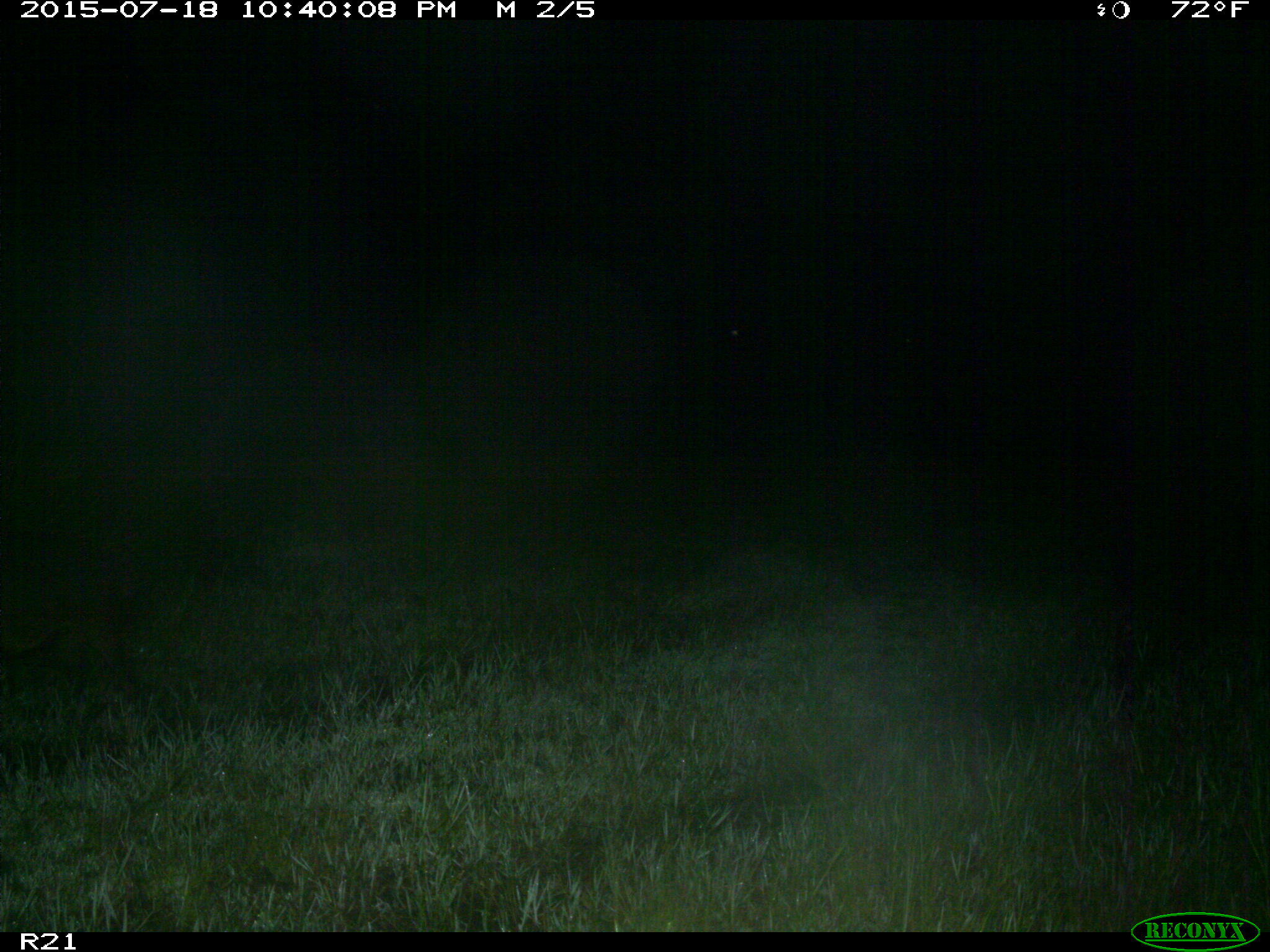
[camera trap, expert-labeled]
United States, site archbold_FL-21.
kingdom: Animalia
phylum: Chordata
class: Mammalia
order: Artiodactyla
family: Suidae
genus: Sus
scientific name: Sus scrofa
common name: wild boar